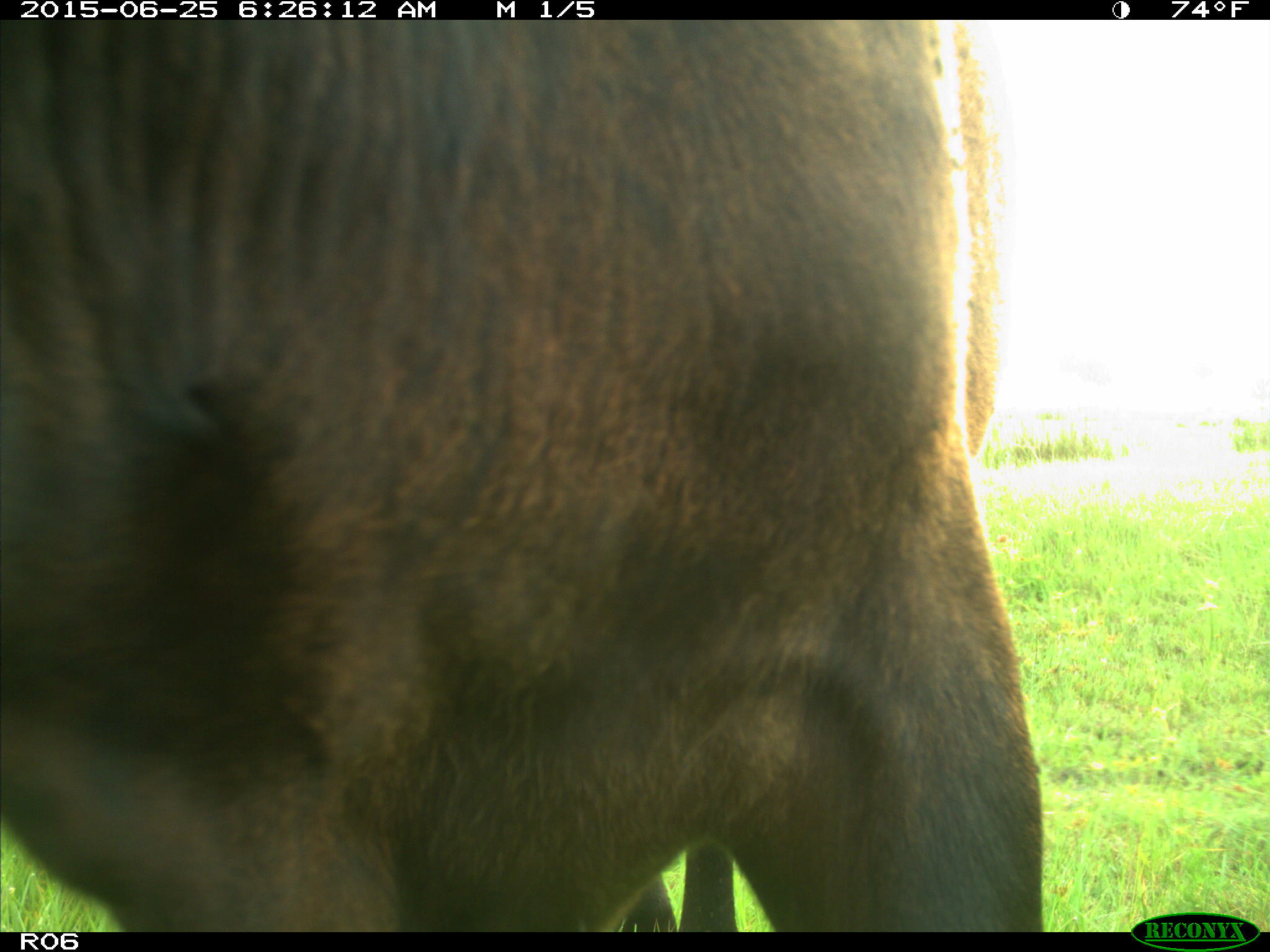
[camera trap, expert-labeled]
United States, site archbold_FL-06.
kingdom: Animalia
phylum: Chordata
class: Mammalia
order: Artiodactyla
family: Bovidae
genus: Bos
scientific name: Bos taurus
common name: domestic cow